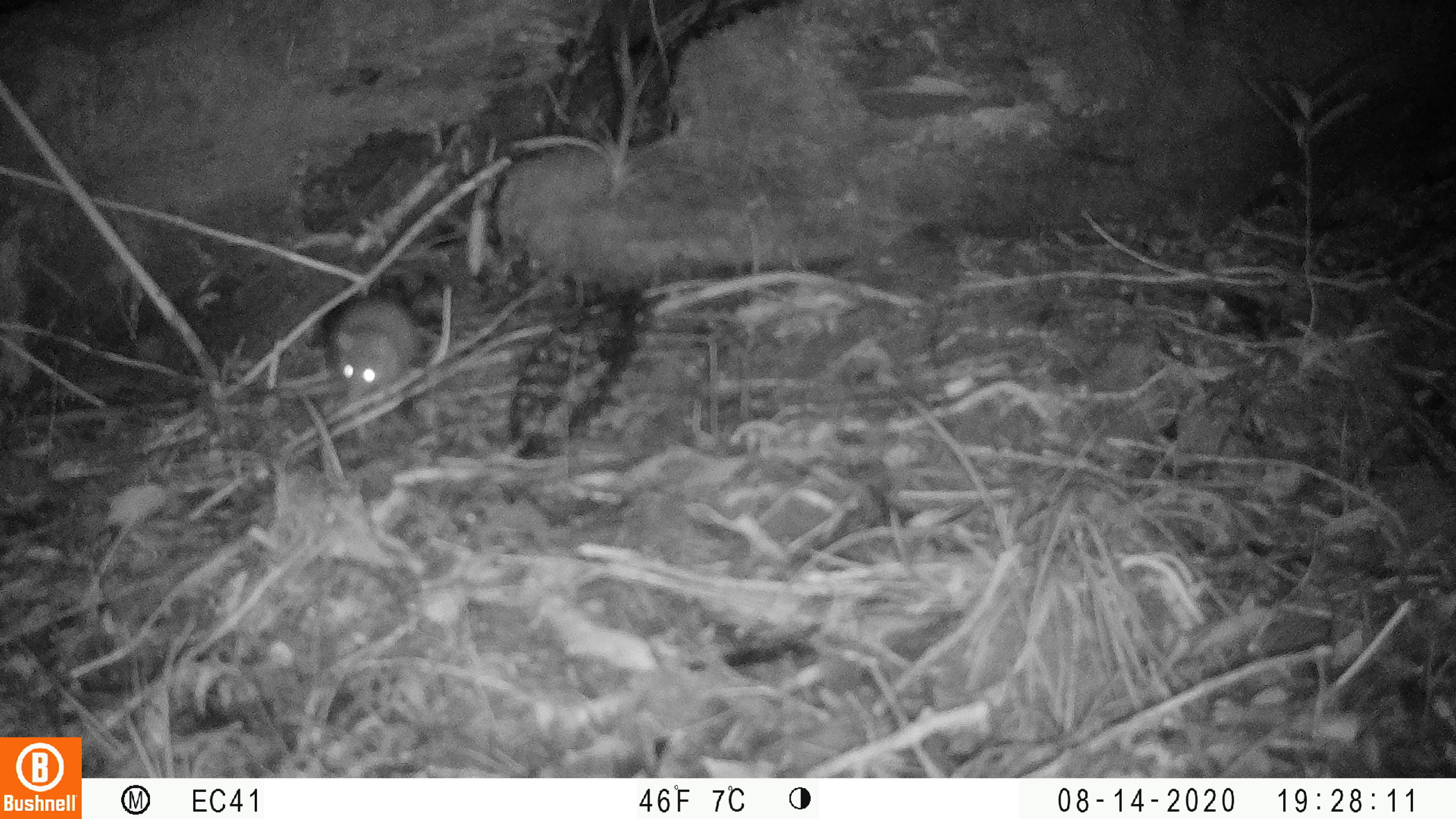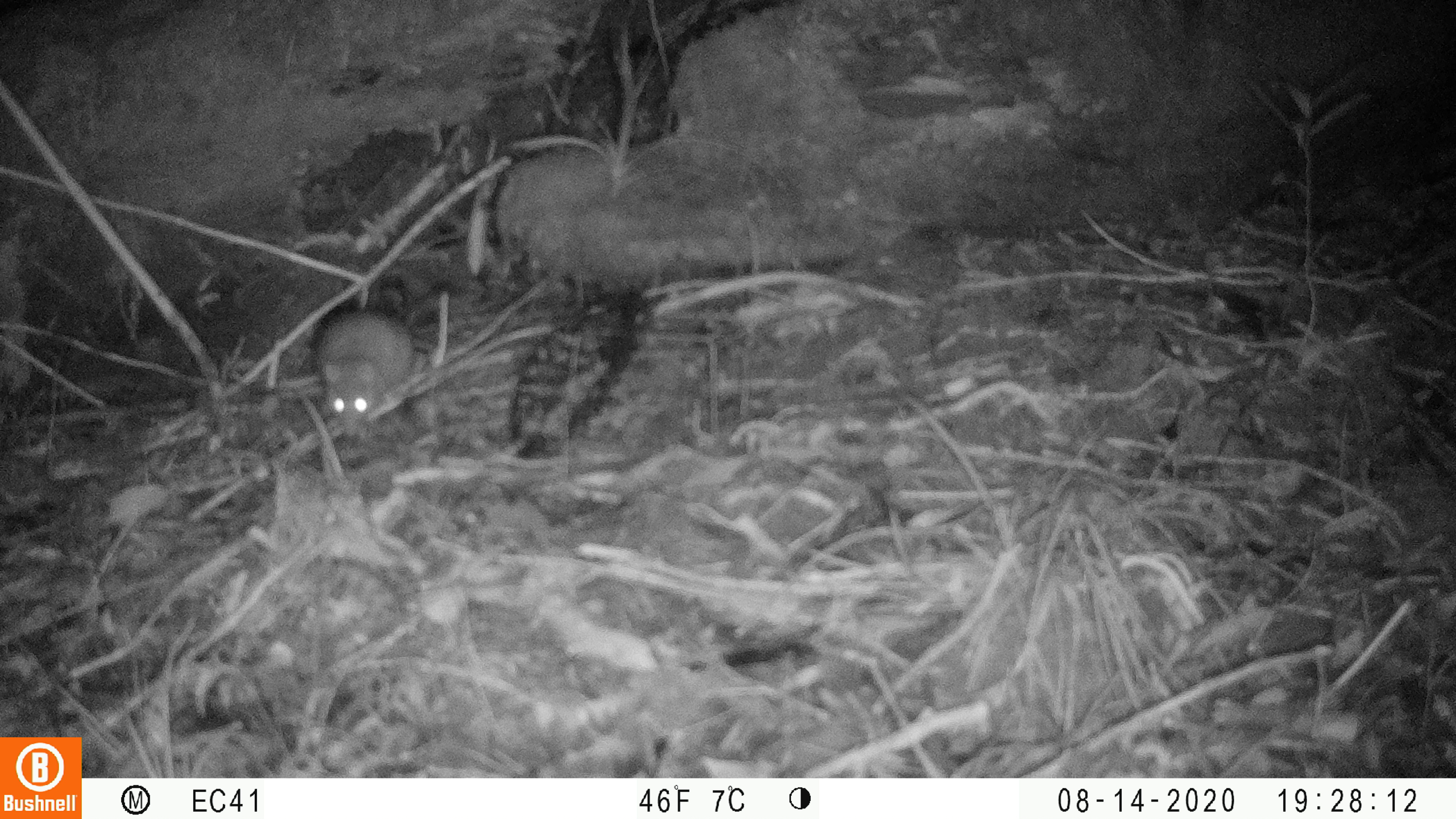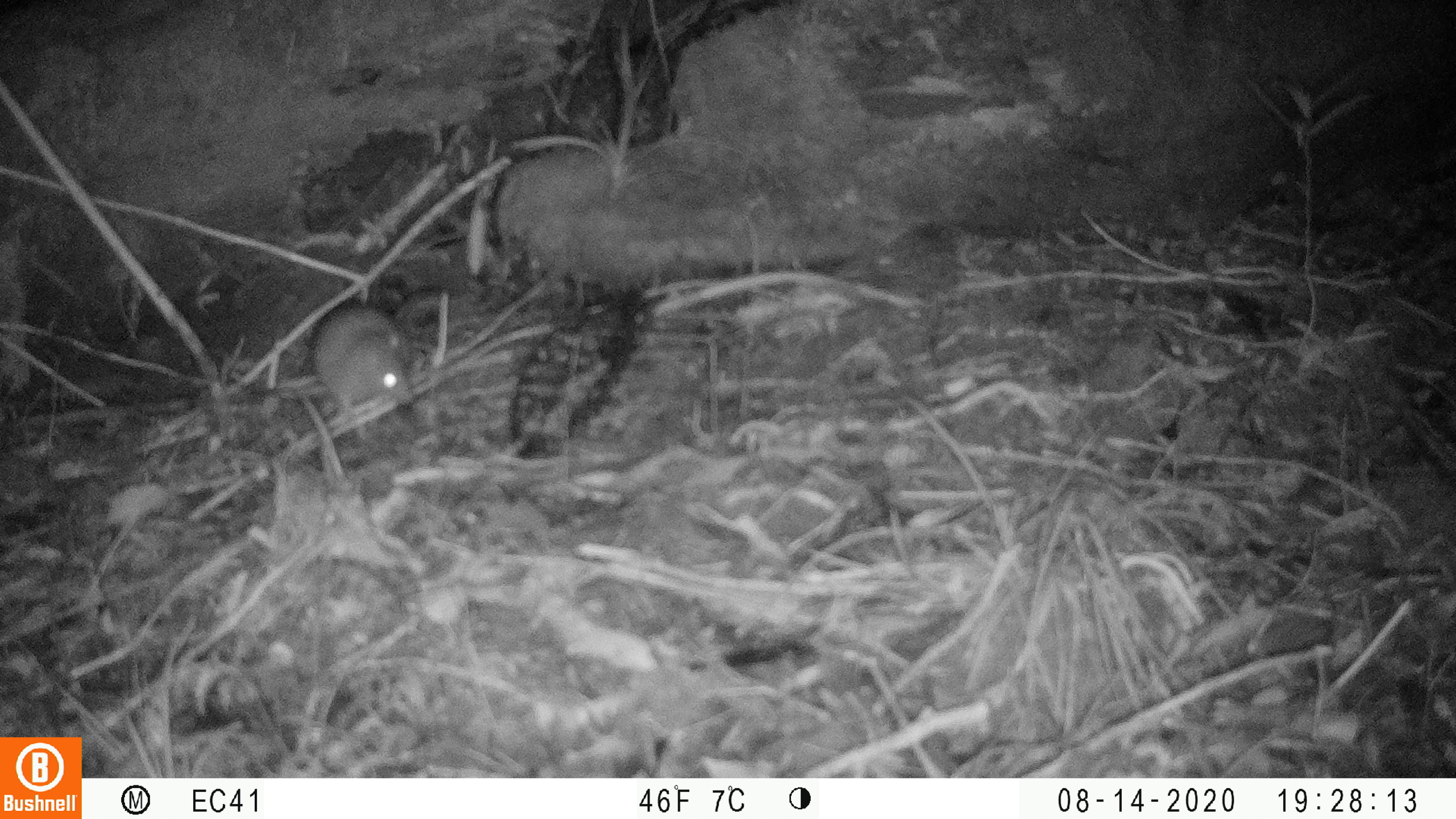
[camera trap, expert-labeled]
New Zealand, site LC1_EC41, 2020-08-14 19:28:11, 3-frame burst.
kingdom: Animalia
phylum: Chordata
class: Mammalia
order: Rodentia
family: Muridae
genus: Rattus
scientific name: Rattus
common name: rat